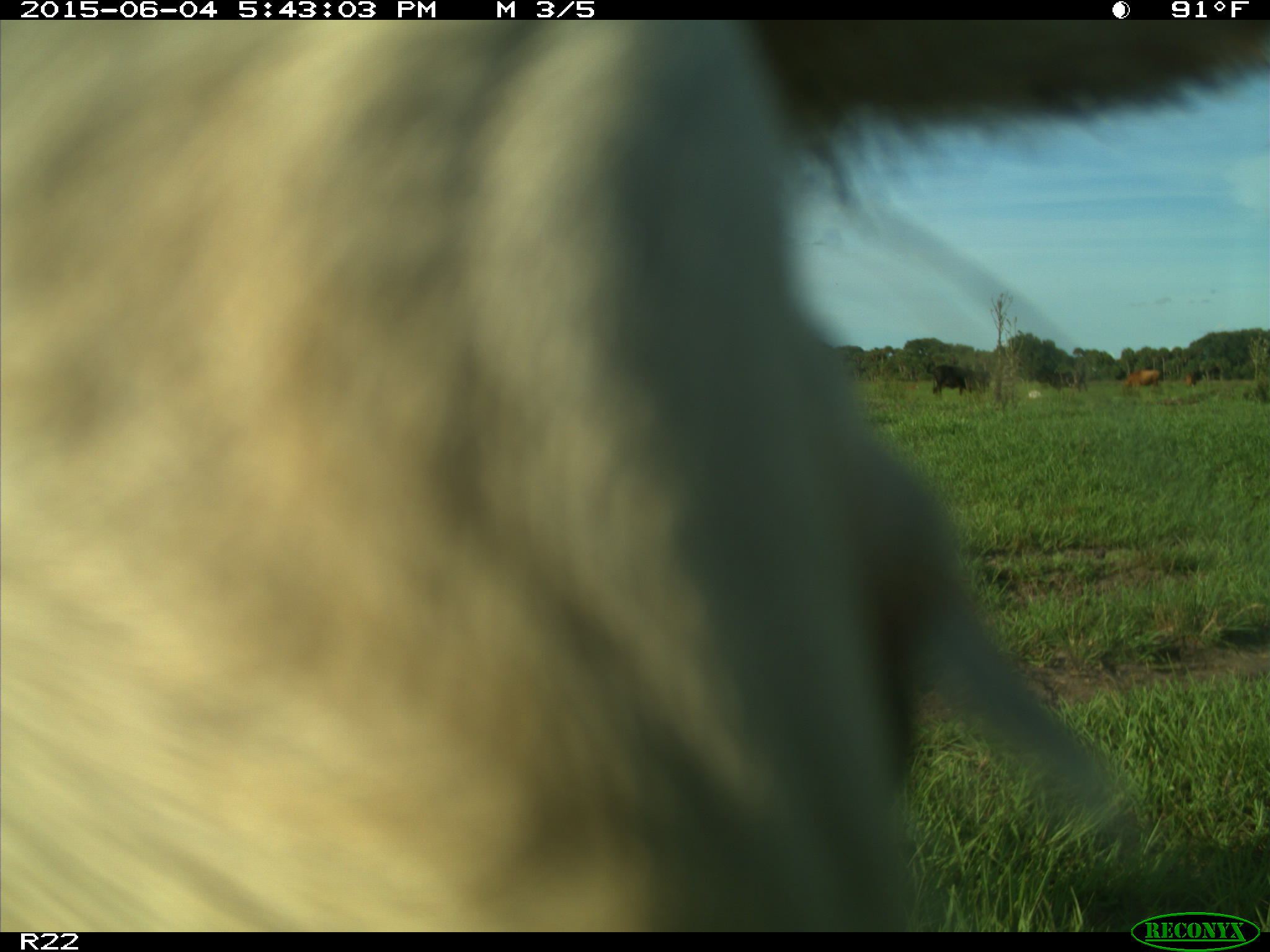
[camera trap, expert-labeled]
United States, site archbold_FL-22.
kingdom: Animalia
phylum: Chordata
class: Mammalia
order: Artiodactyla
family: Bovidae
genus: Bos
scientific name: Bos taurus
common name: domestic cow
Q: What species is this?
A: Bos taurus (domestic cow).